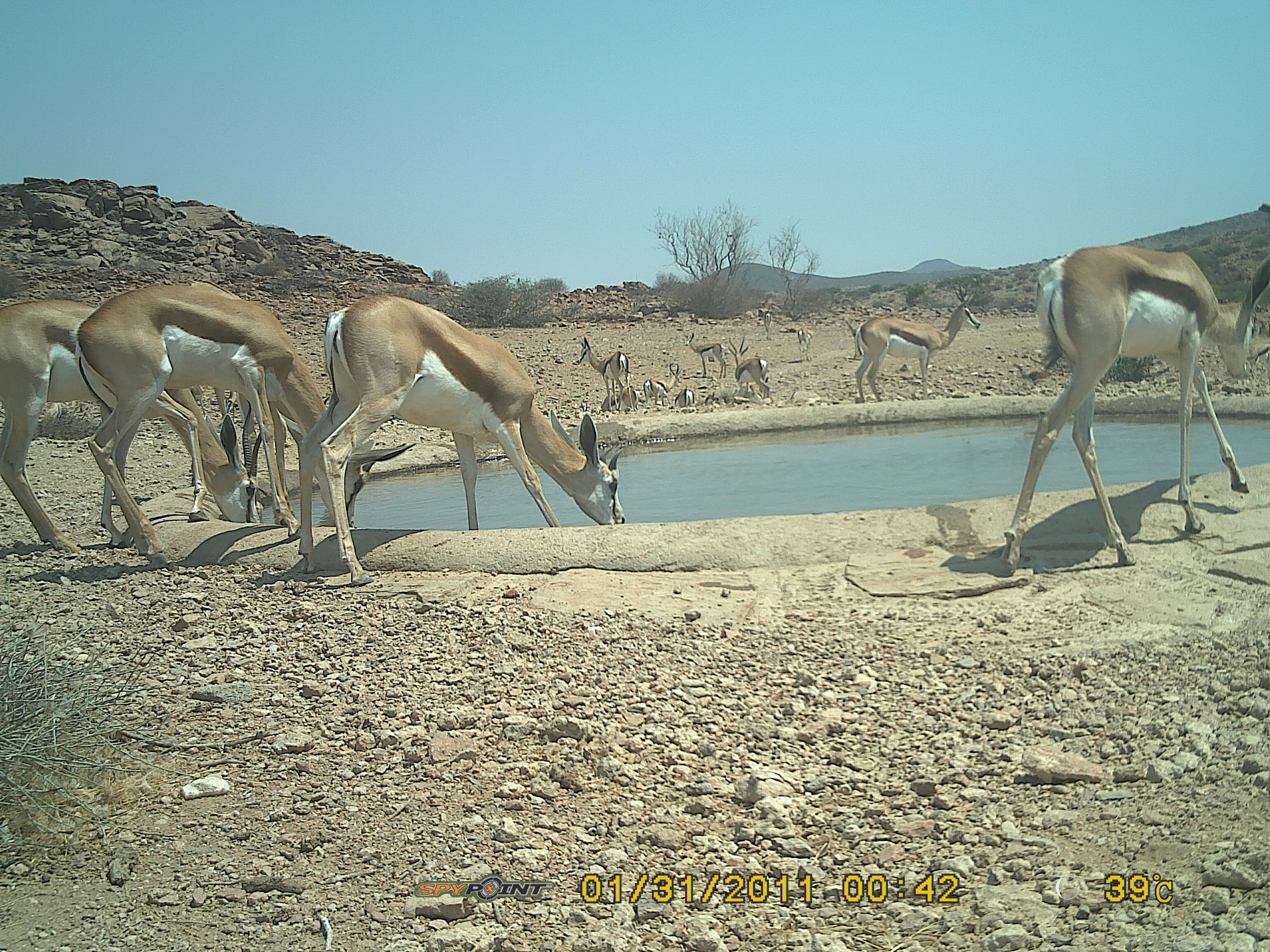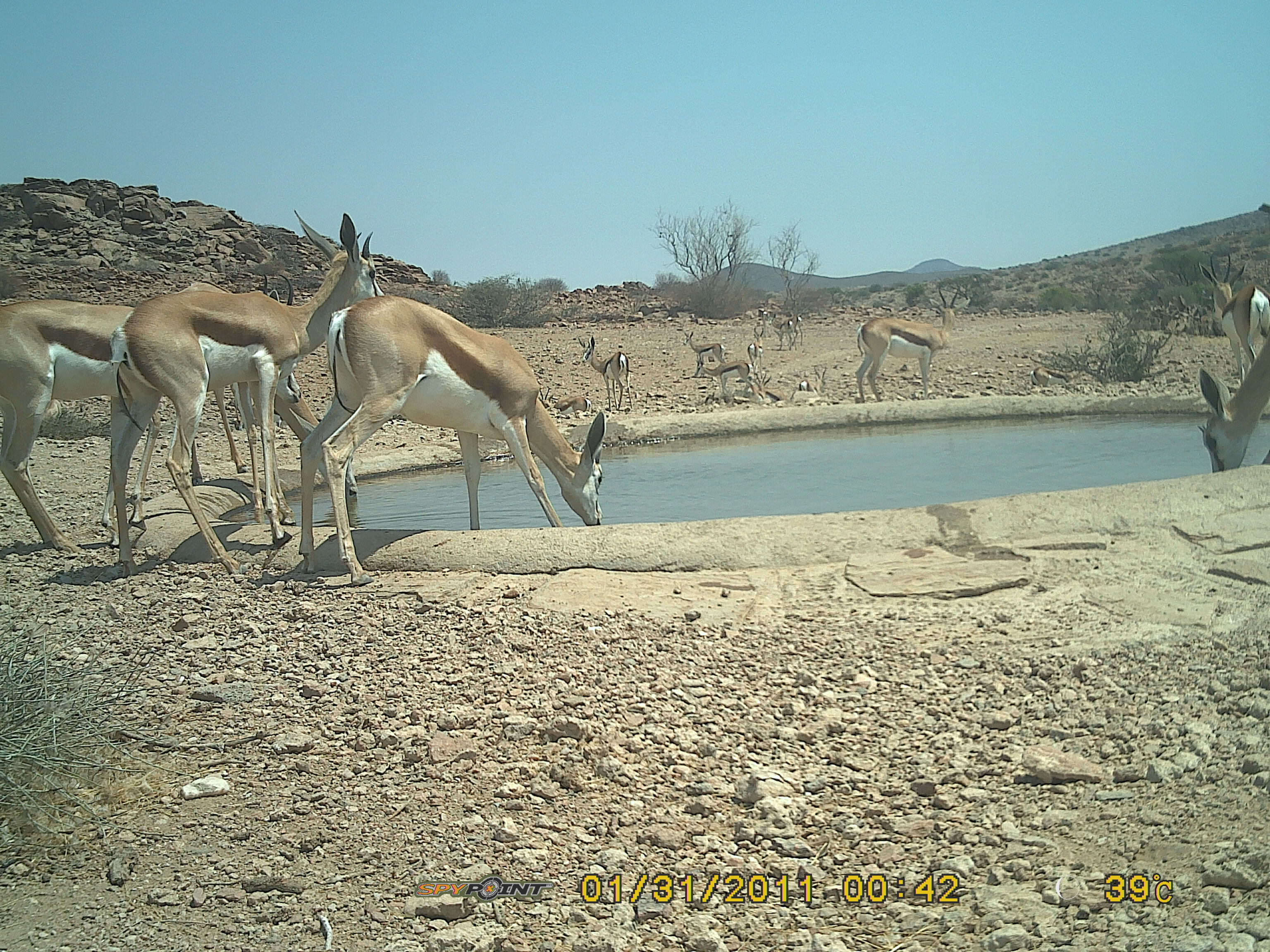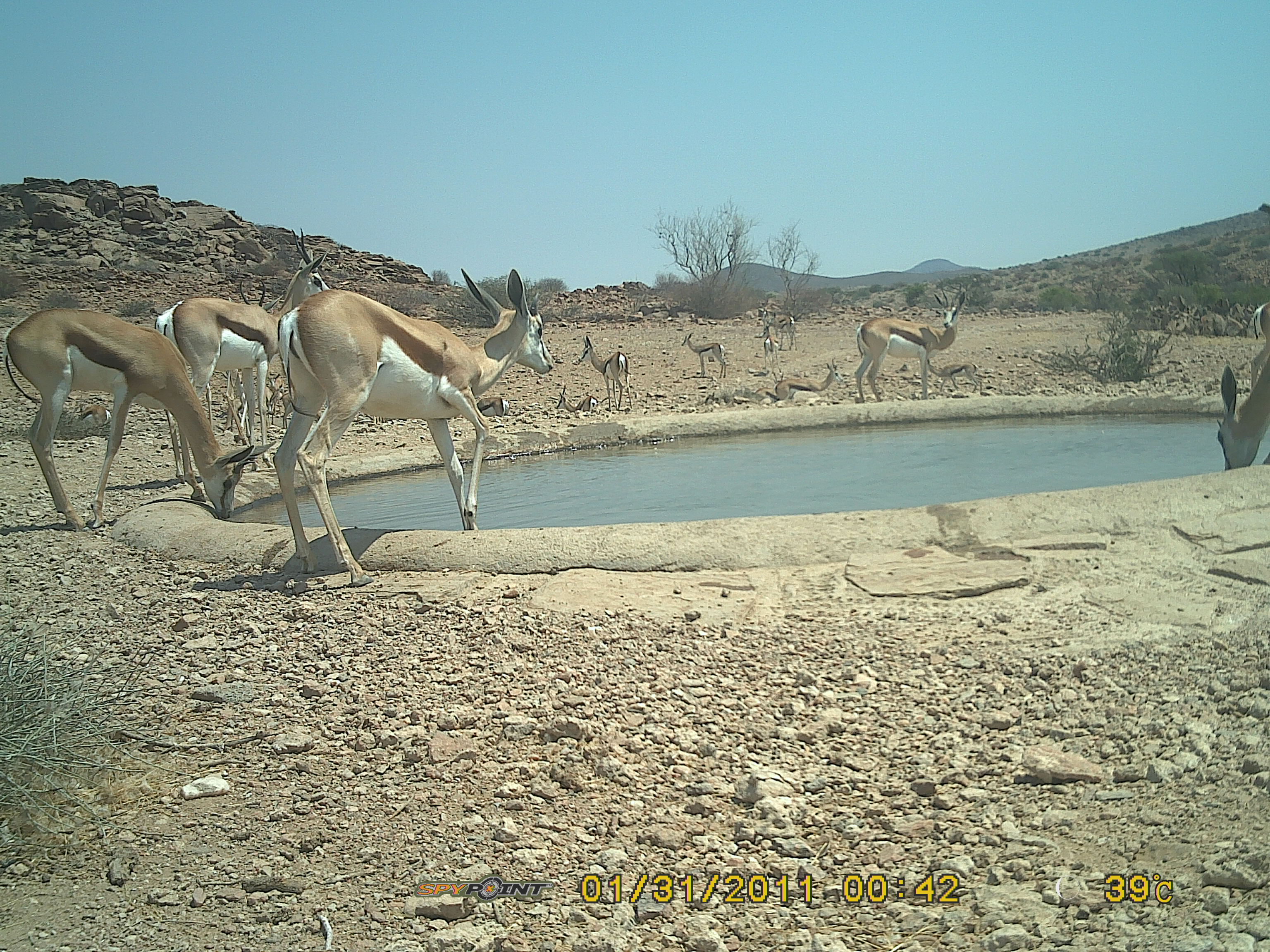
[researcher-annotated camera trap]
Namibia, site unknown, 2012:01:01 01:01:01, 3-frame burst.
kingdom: Animalia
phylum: Chordata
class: Mammalia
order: Artiodactyla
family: Bovidae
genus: Antidorcas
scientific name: Antidorcas marsupialis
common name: springbok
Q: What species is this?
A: Antidorcas marsupialis (springbok).